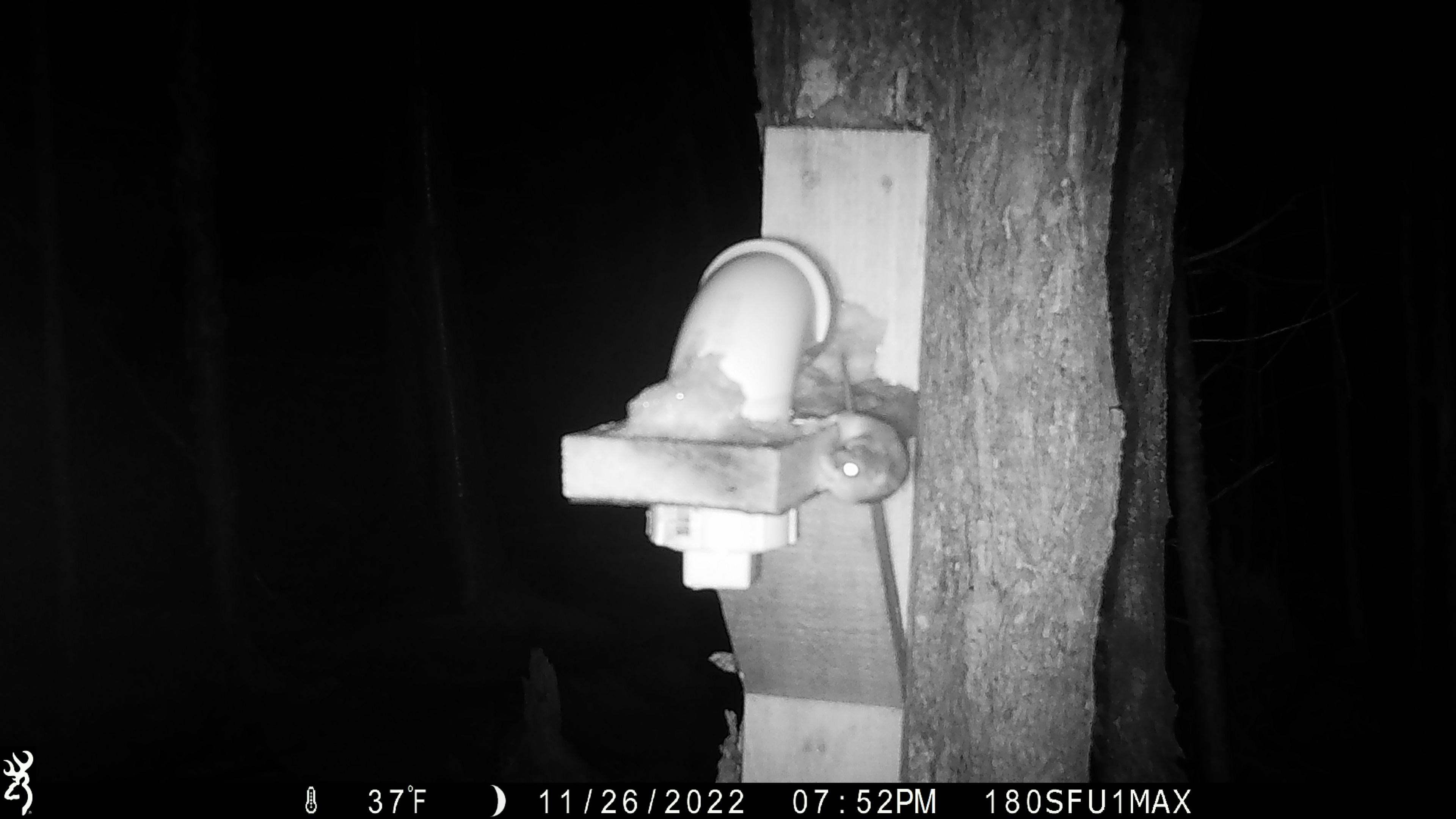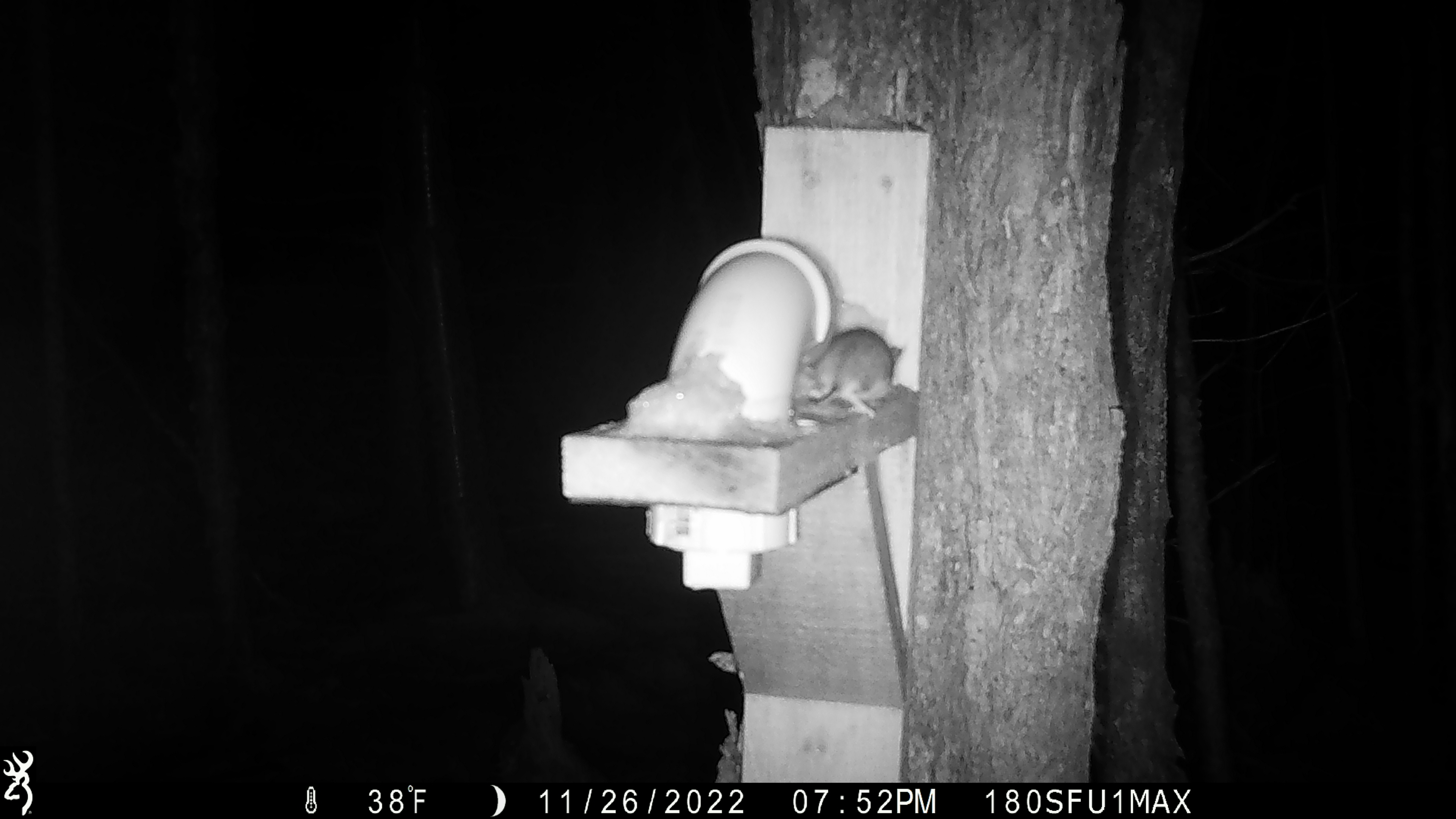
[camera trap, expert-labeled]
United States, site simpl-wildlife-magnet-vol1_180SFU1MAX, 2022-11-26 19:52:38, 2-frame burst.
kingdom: Animalia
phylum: Chordata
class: Mammalia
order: Rodentia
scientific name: Rodentia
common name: mouse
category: mouse sp.